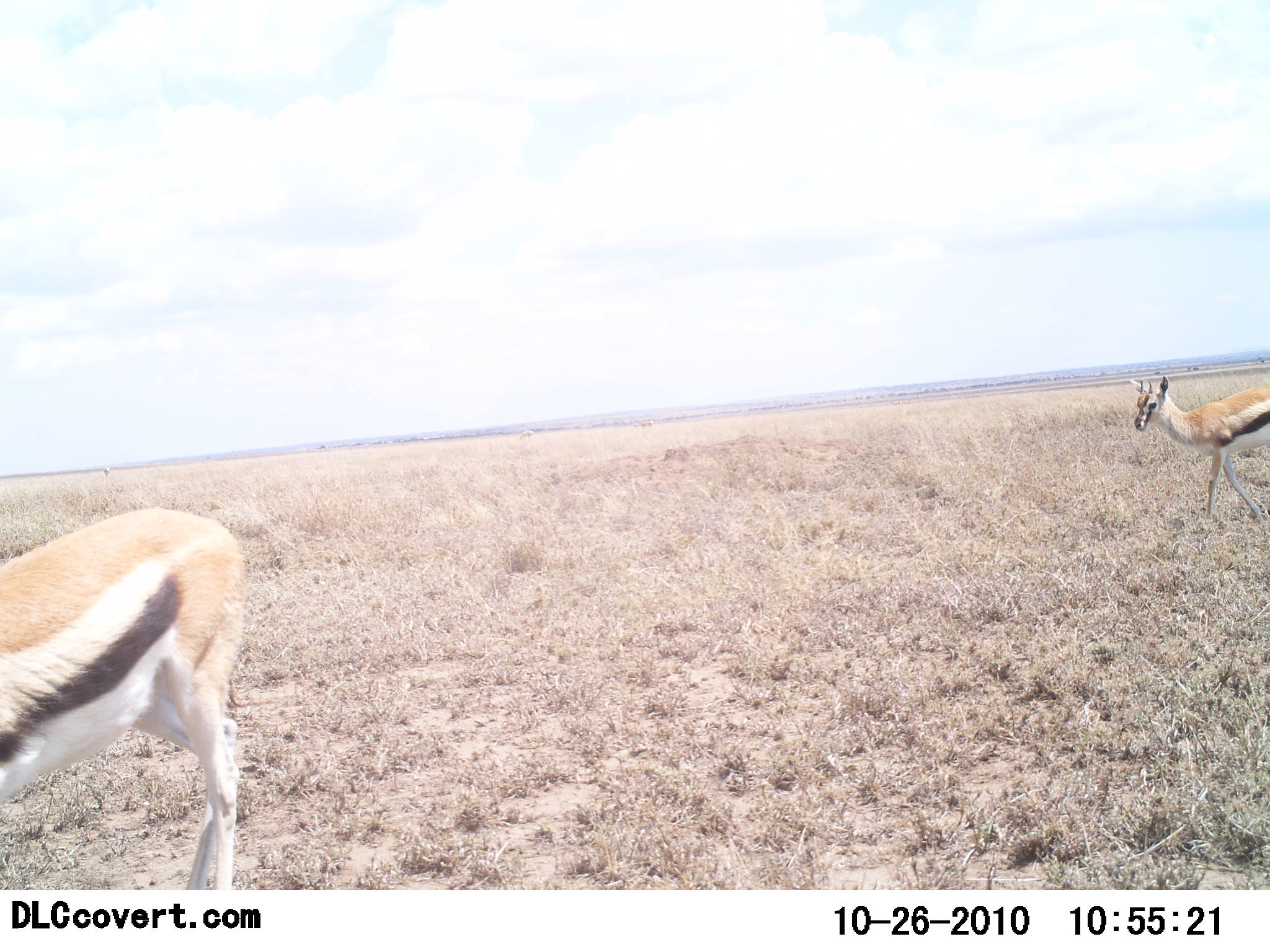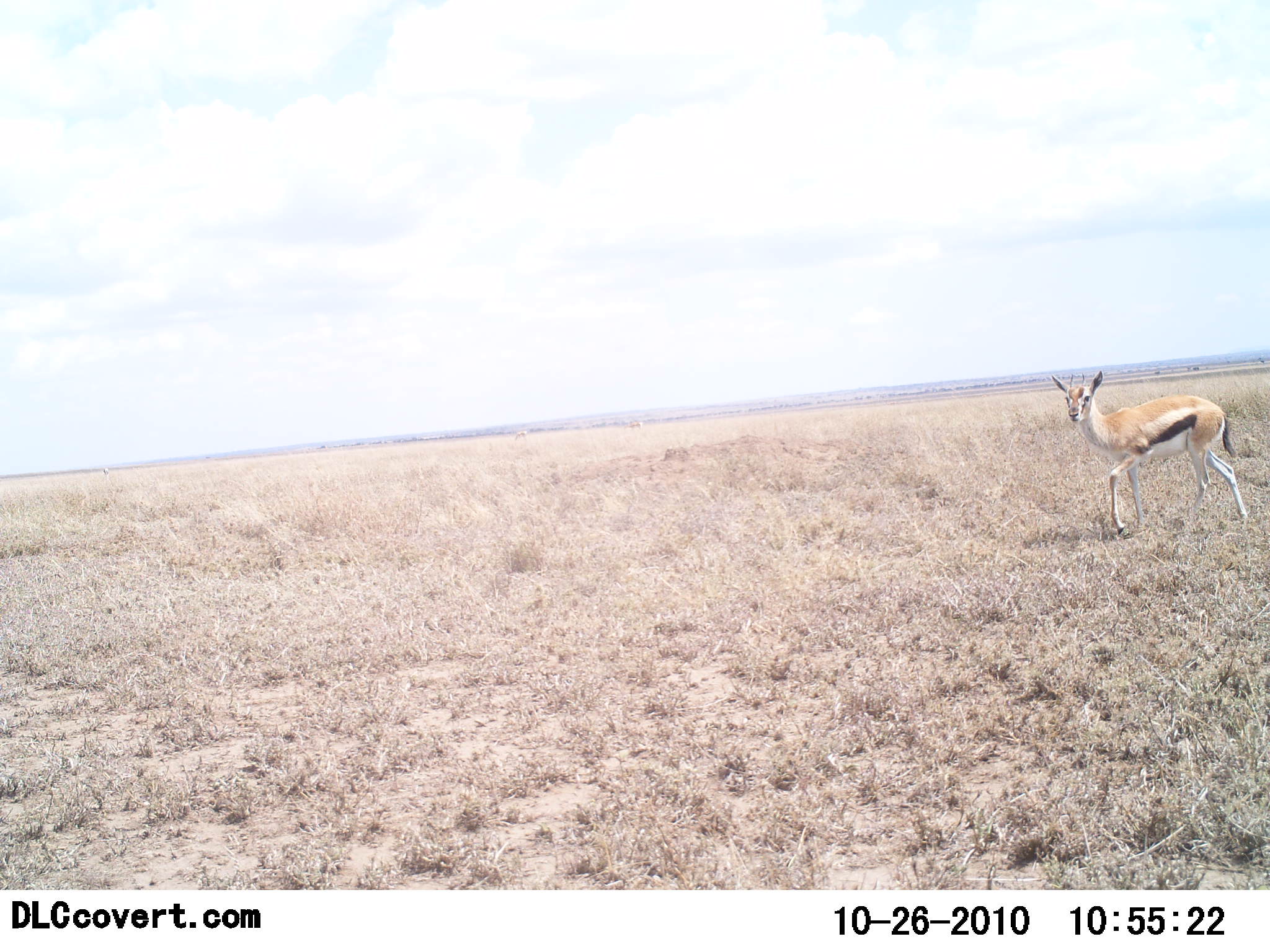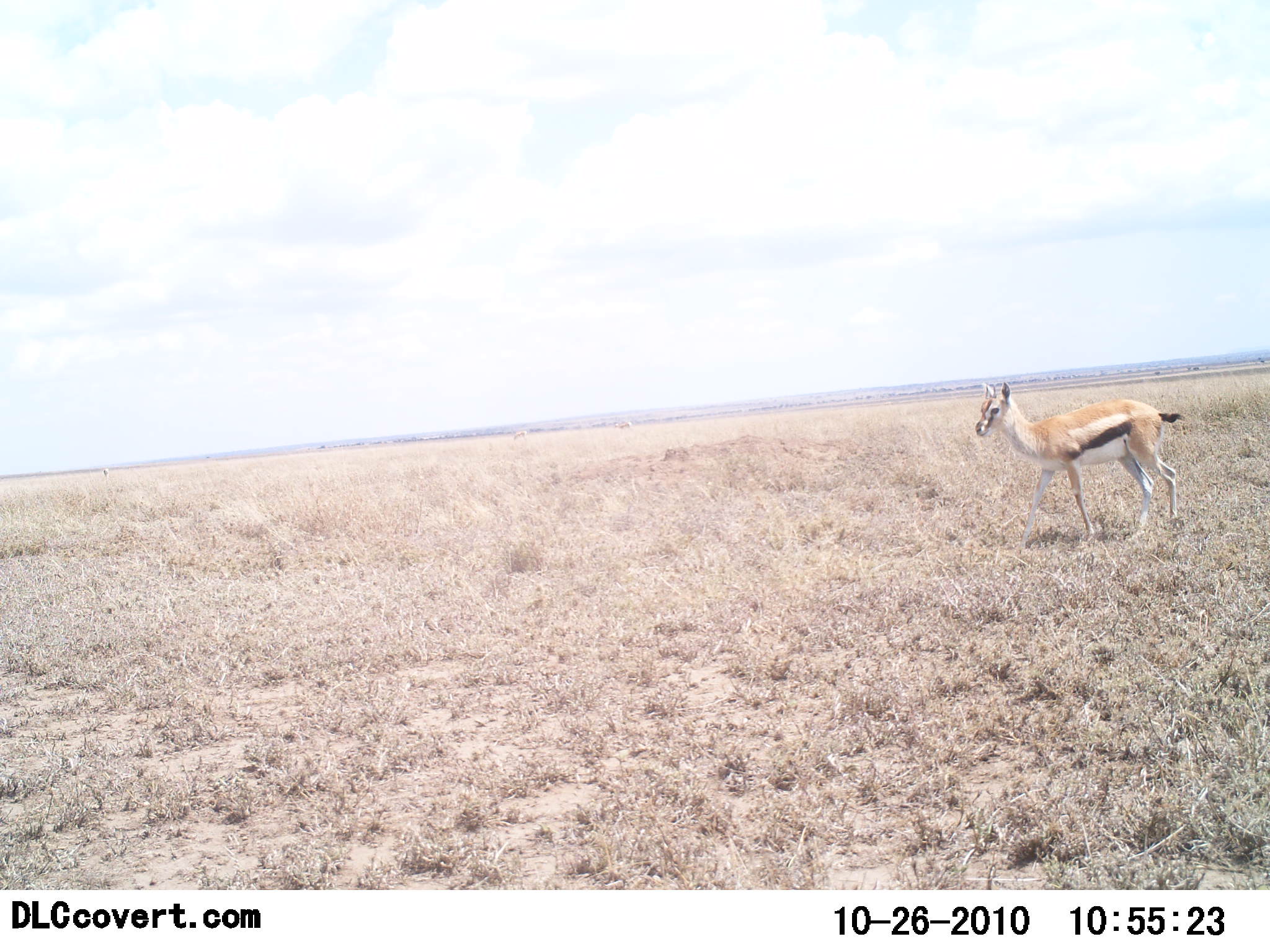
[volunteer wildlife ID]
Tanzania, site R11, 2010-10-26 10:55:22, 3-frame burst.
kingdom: Animalia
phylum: Chordata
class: Mammalia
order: Artiodactyla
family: Bovidae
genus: Eudorcas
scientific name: Eudorcas thomsonii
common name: thomson's gazelle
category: gazellethomsons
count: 2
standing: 6%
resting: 0%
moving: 100%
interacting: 0%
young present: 0%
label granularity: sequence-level